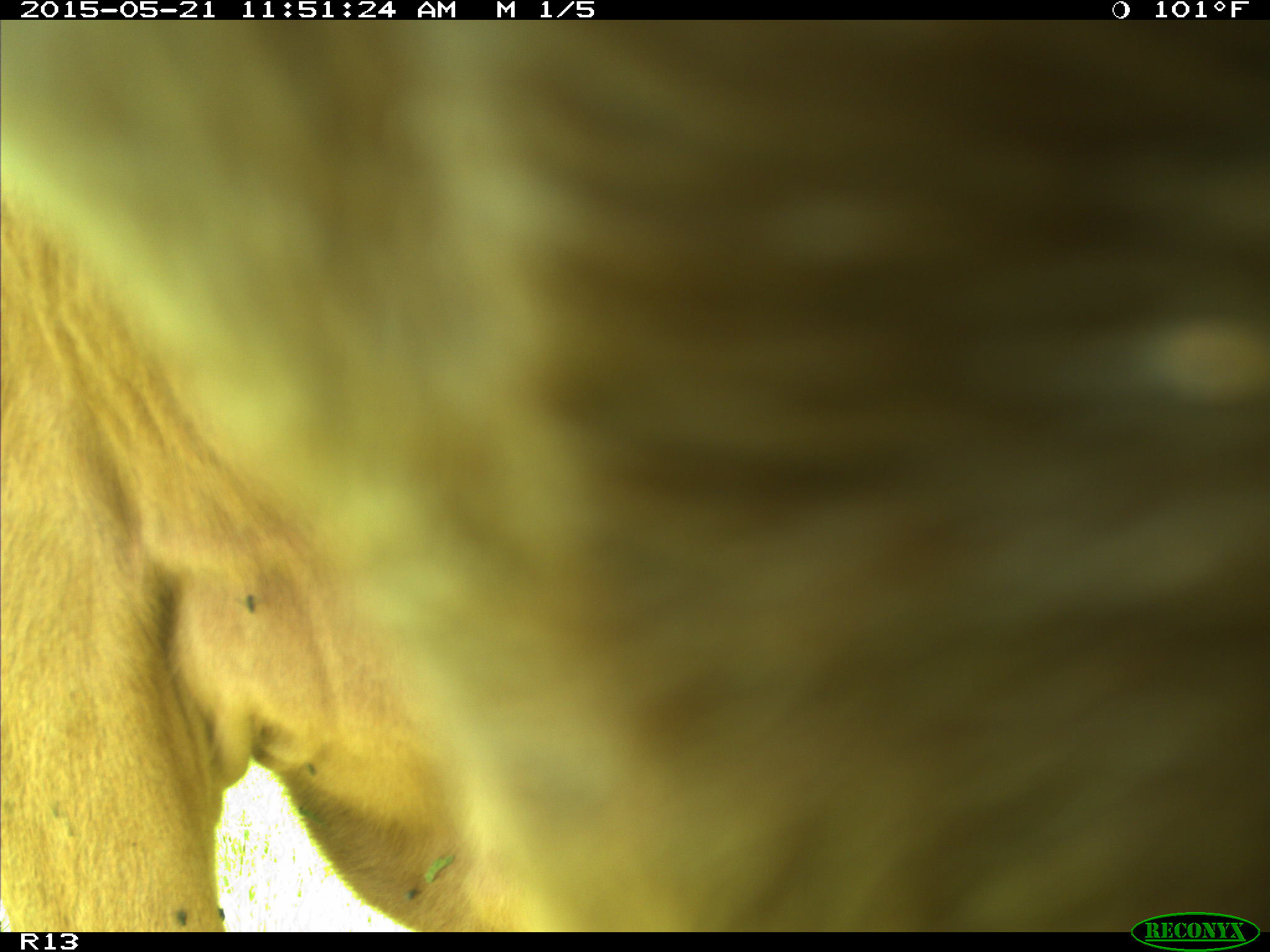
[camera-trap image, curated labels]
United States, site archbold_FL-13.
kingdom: Animalia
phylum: Chordata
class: Mammalia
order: Artiodactyla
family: Bovidae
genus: Bos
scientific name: Bos taurus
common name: domestic cow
Bos taurus (domestic cow).